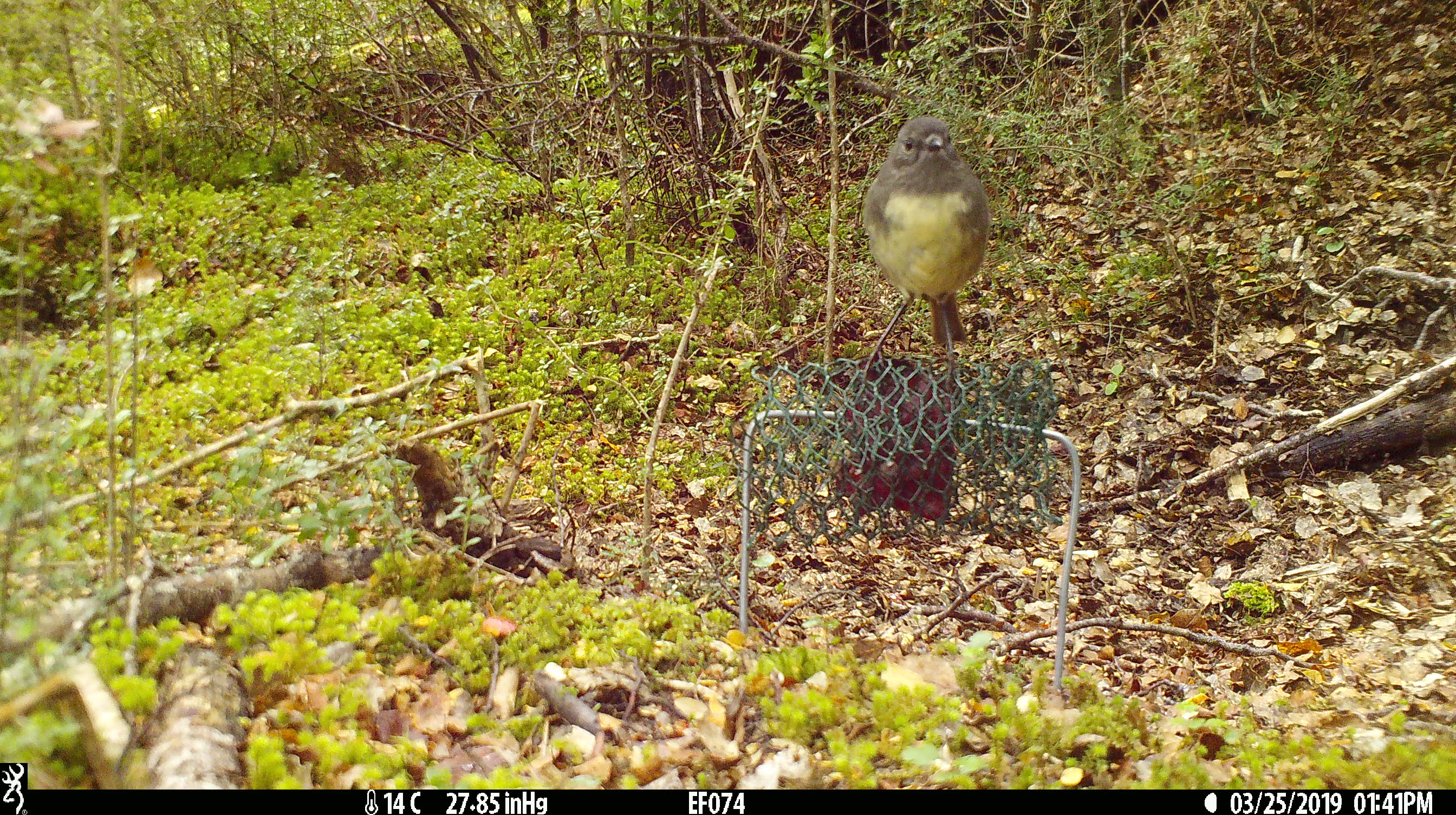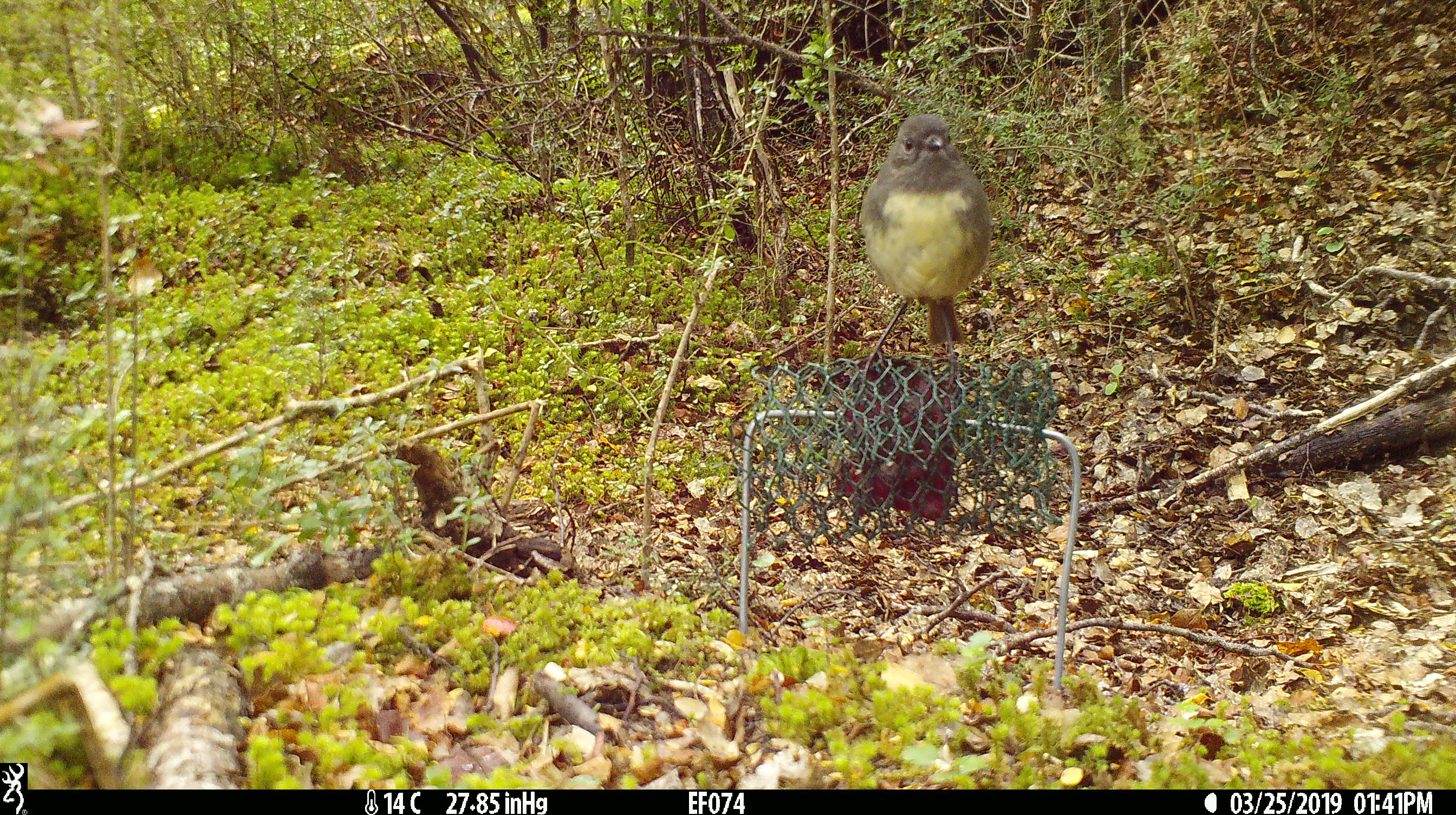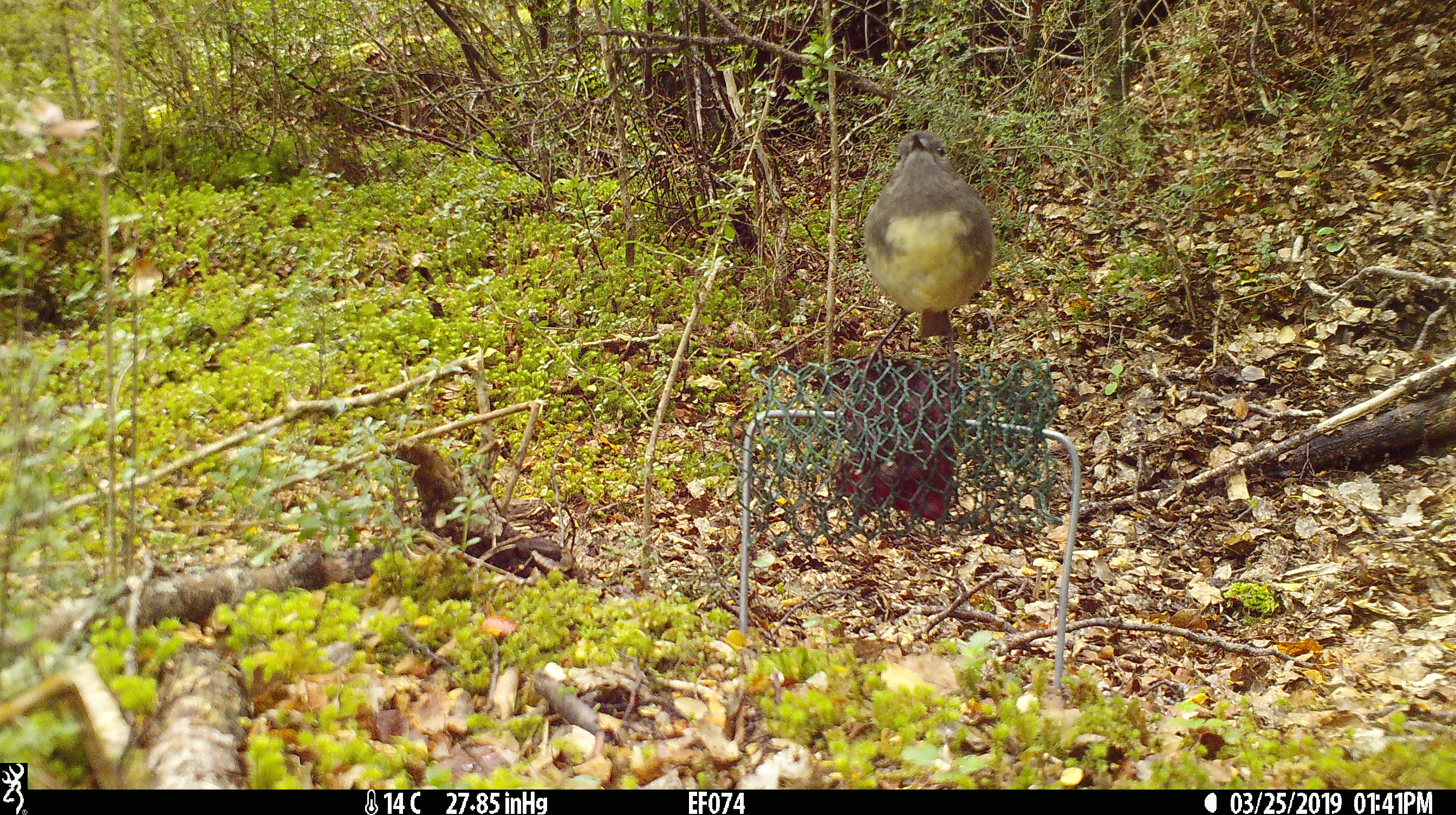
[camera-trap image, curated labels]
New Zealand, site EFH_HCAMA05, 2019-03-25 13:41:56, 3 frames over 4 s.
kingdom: Animalia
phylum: Chordata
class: Aves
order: Passeriformes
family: Petroicidae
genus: Petroica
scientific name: Petroica australis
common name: new zealand robin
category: robin